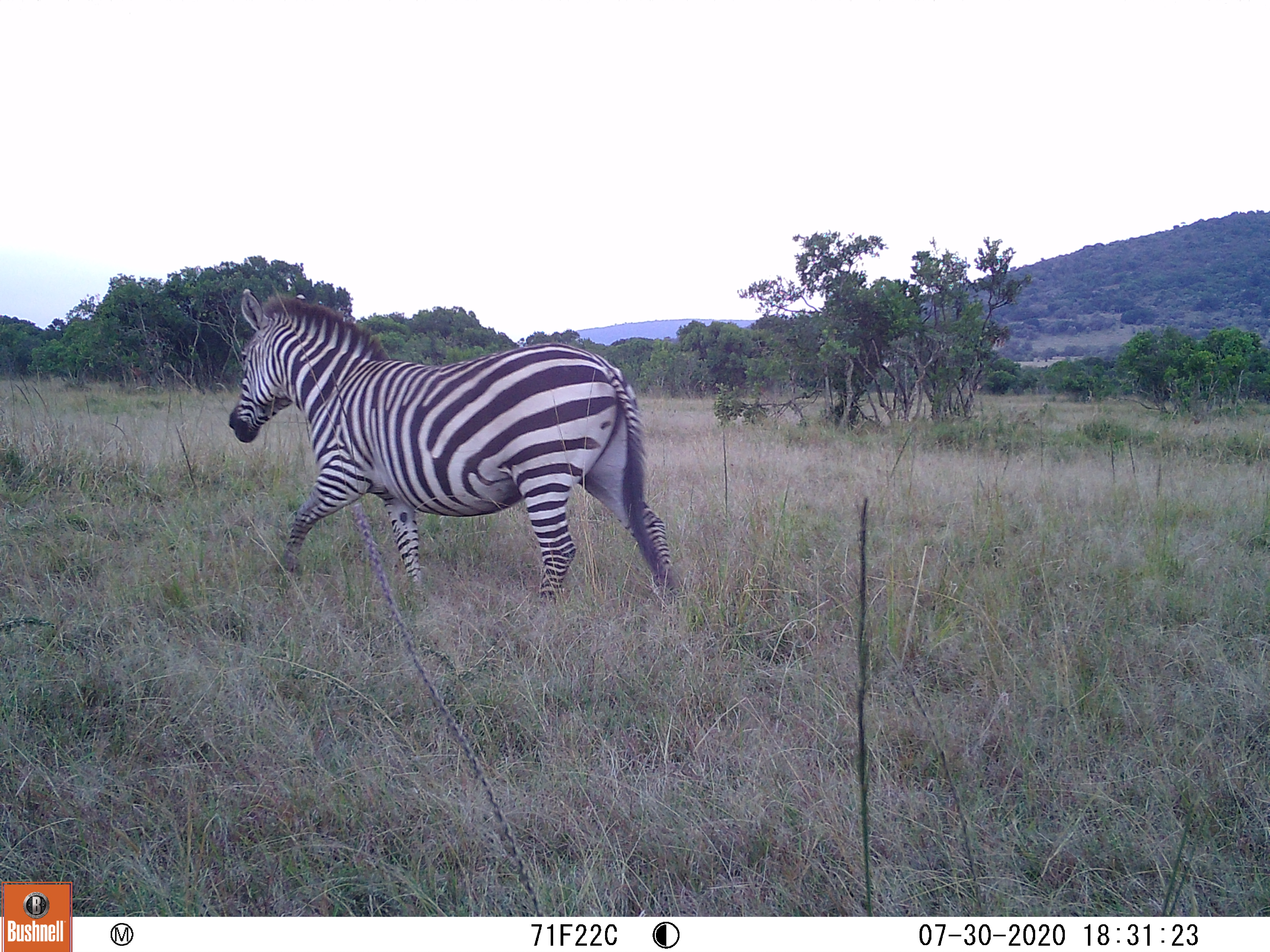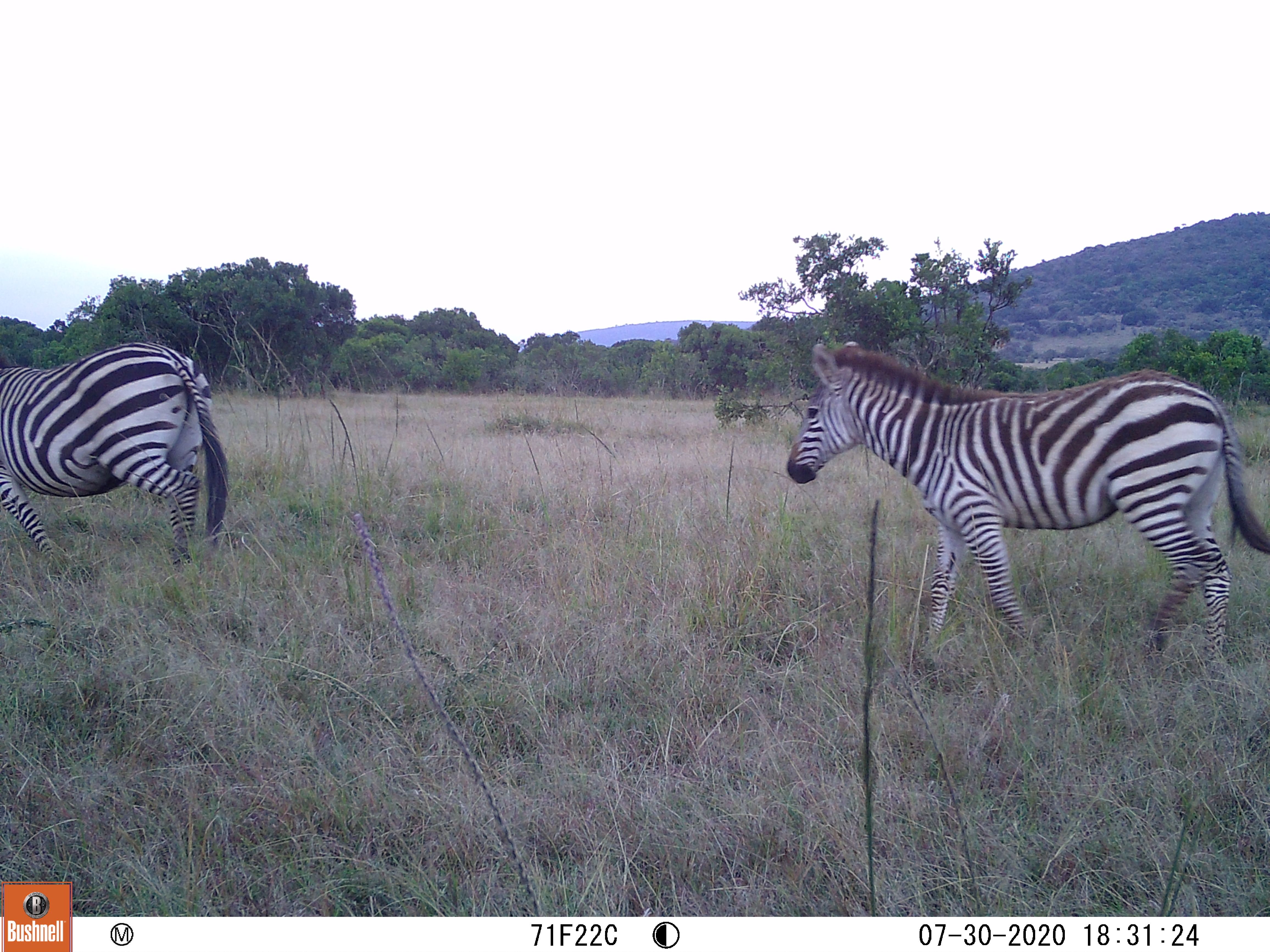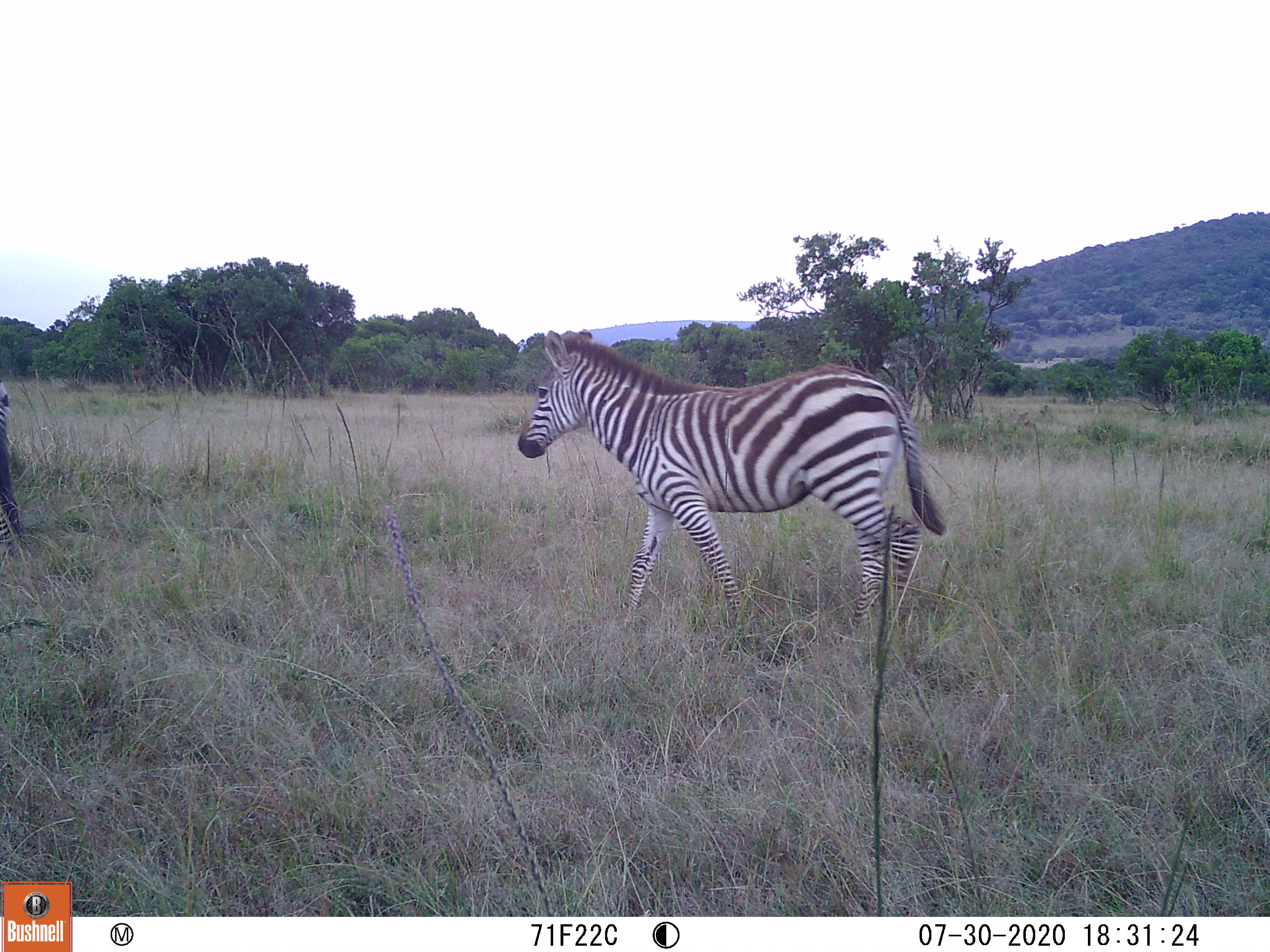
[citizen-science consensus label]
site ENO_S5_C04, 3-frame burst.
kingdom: Animalia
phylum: Chordata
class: Mammalia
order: Perissodactyla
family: Equidae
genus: Equus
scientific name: Equus quagga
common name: plains zebra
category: zebraplains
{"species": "zebraplains (plains zebra) (Equus quagga)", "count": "2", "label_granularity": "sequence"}